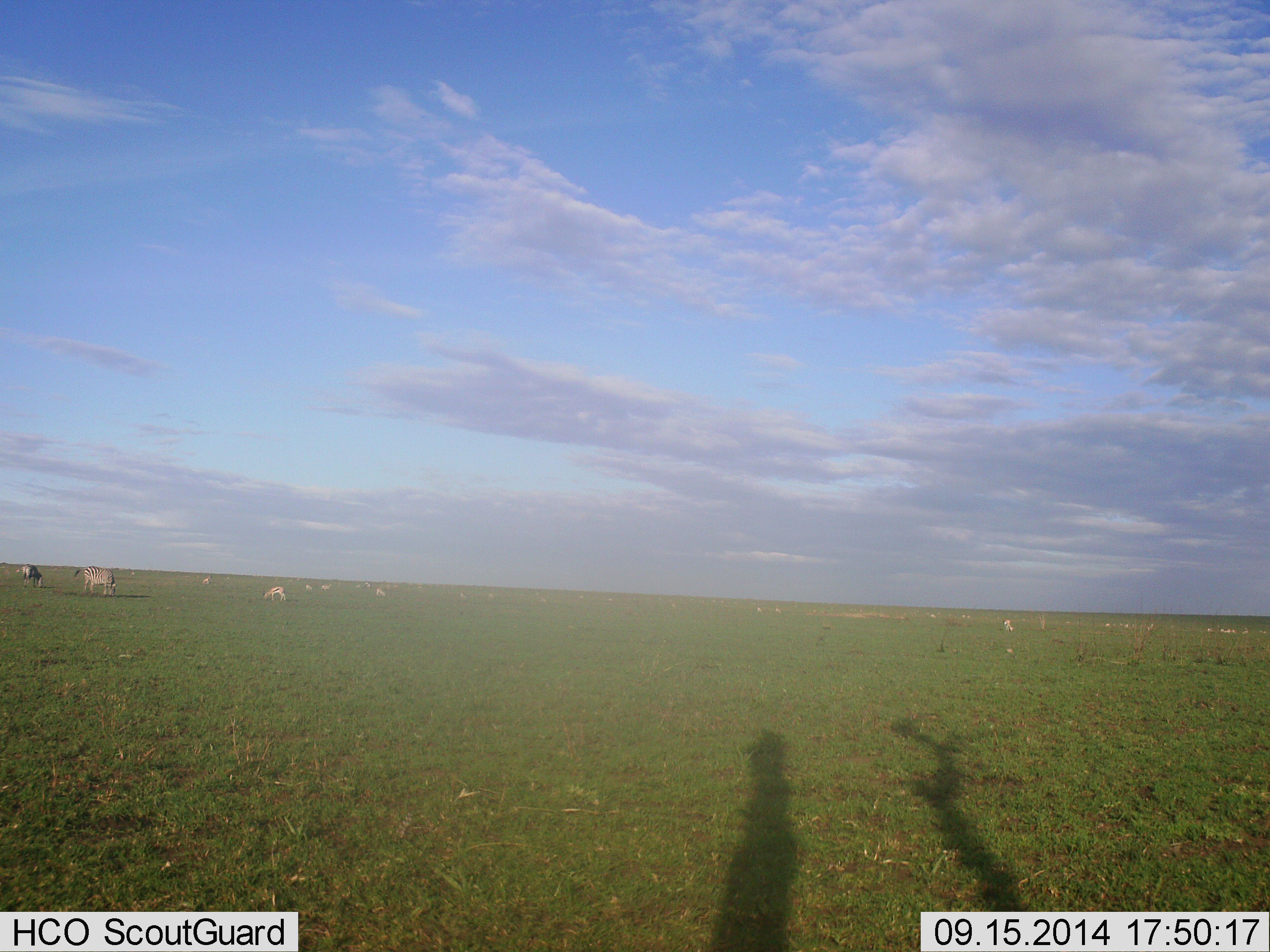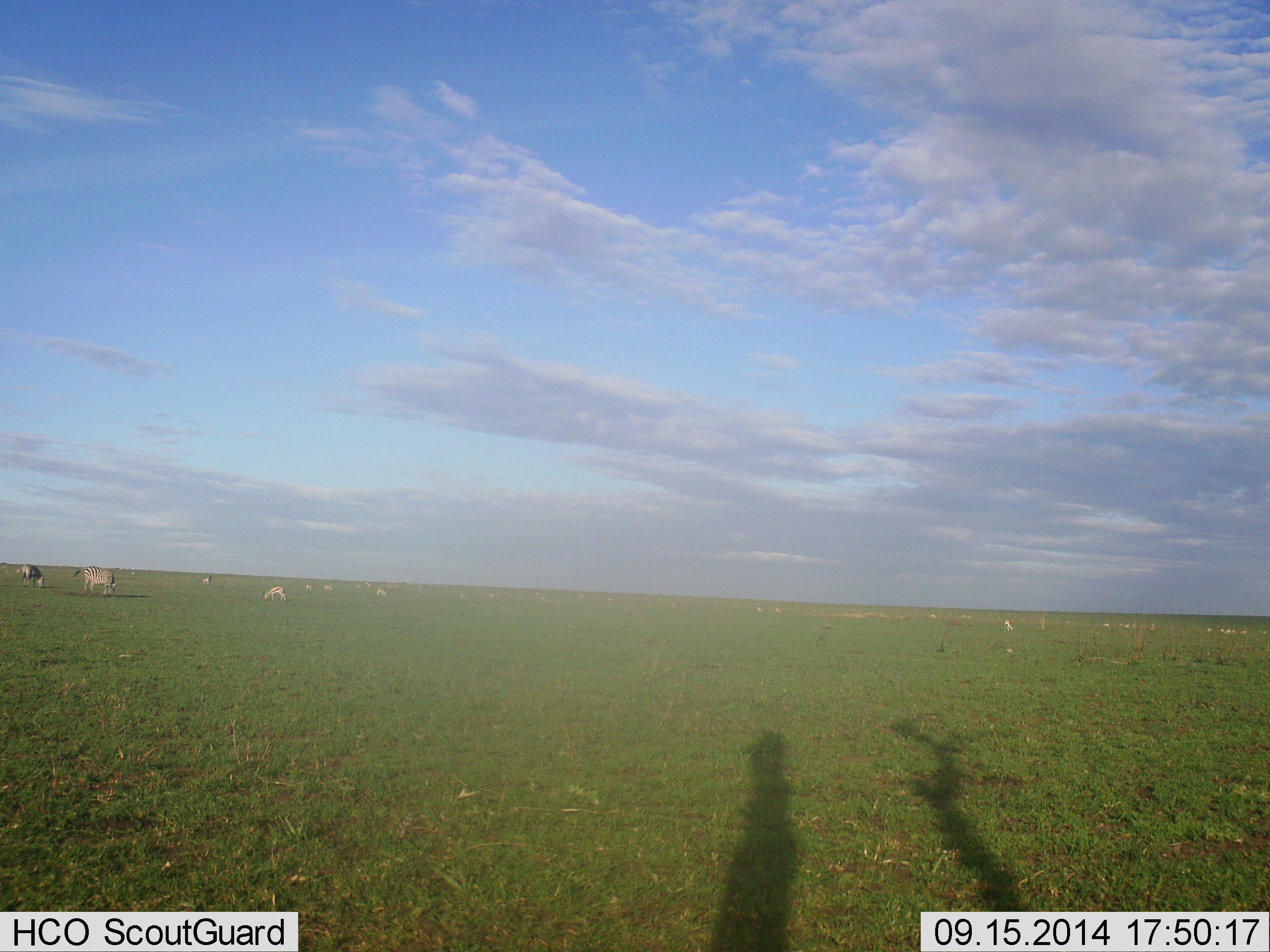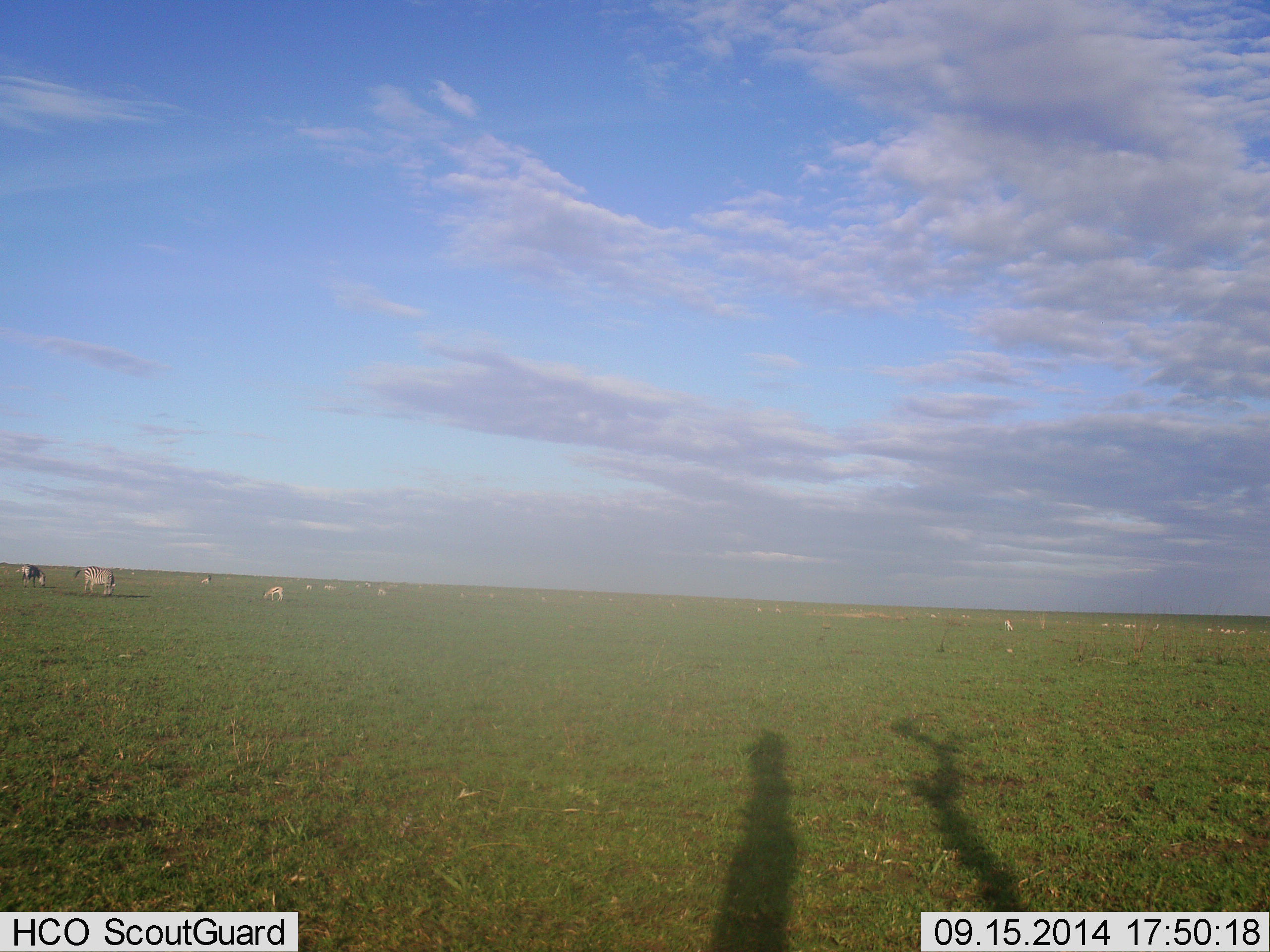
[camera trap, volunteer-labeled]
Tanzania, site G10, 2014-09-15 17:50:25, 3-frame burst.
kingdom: Animalia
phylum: Chordata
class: Mammalia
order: Perissodactyla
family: Equidae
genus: Equus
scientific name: Equus quagga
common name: plains zebra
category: zebra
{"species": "zebra (plains zebra) (Equus quagga)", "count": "7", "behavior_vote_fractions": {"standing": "33%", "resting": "17%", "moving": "17%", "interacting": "0%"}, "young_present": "0%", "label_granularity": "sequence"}